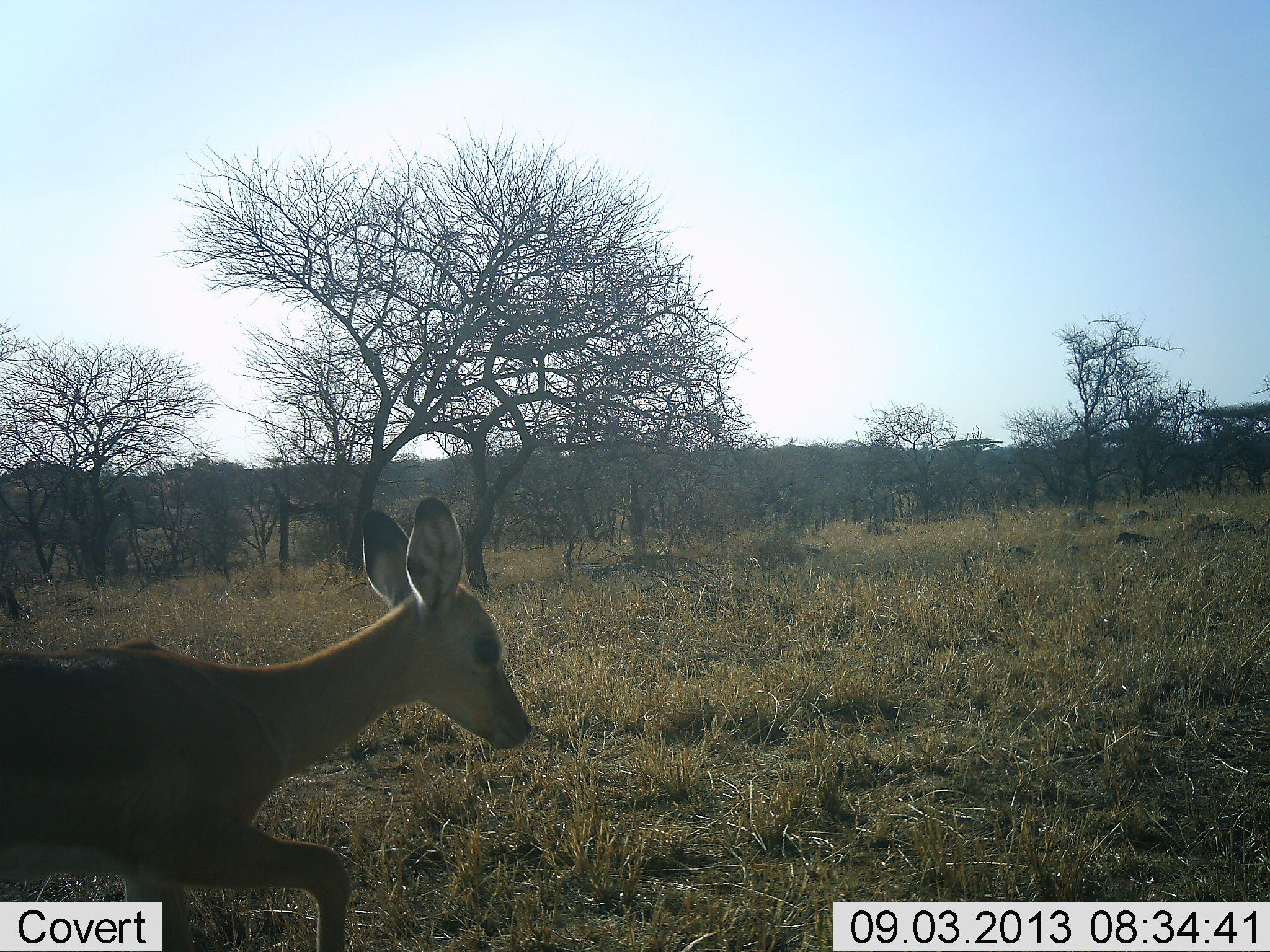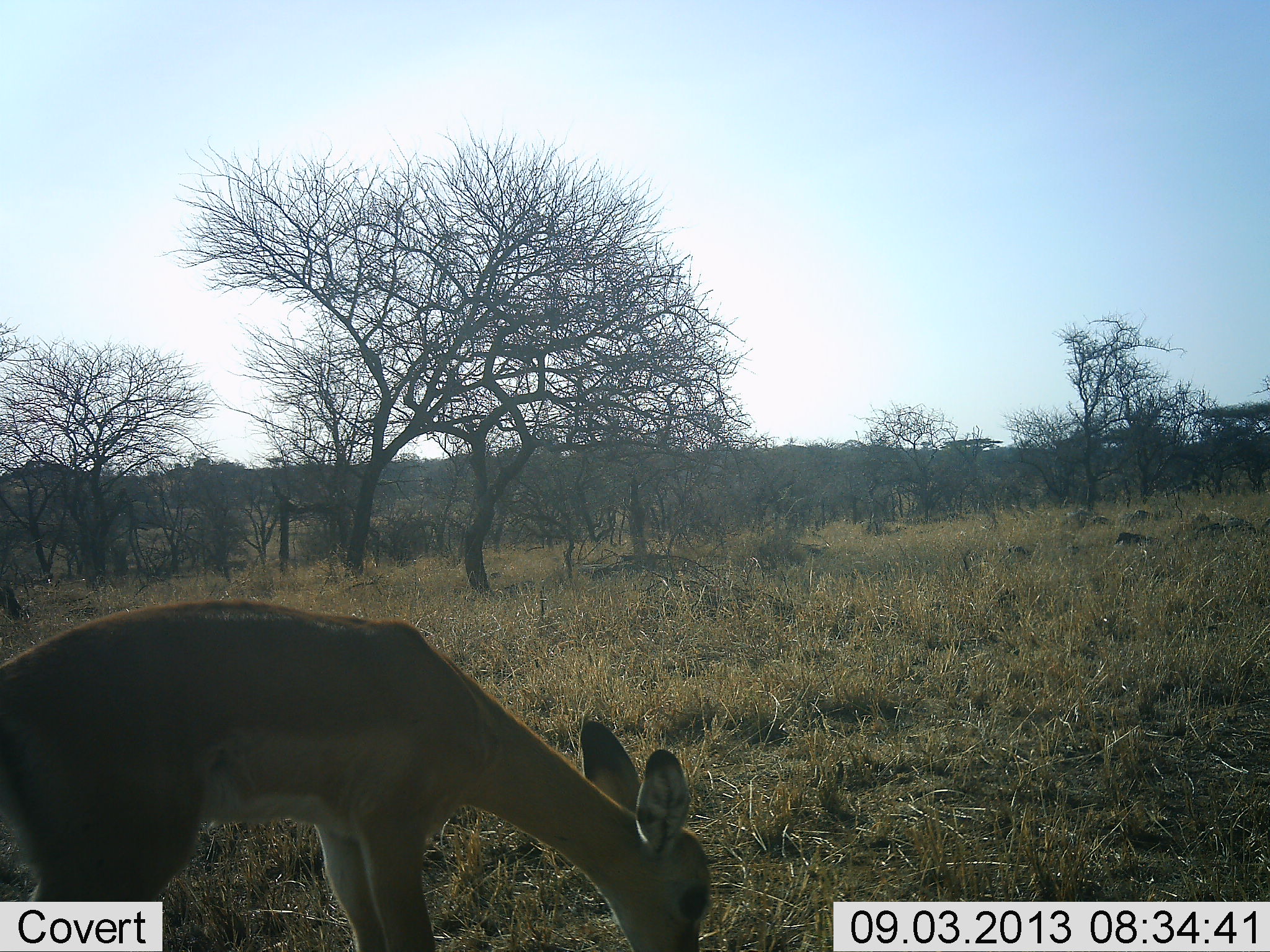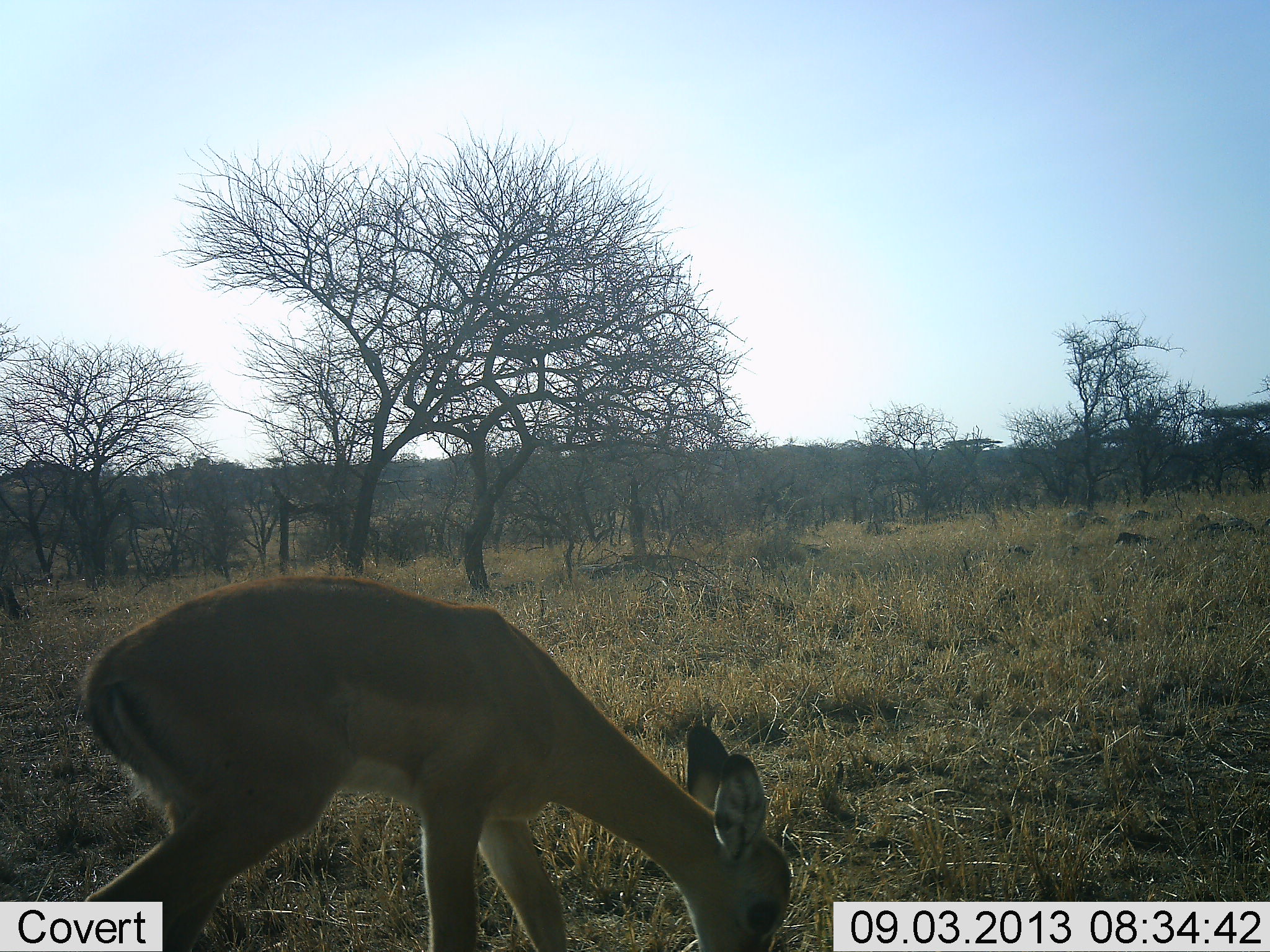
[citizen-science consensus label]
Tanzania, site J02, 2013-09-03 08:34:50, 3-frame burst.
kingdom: Animalia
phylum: Chordata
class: Mammalia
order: Artiodactyla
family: Bovidae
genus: Aepyceros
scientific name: Aepyceros melampus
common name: impala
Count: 1.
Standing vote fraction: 10%.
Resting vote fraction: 0%.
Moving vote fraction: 60%.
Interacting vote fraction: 0%.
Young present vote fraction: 20%.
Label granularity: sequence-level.